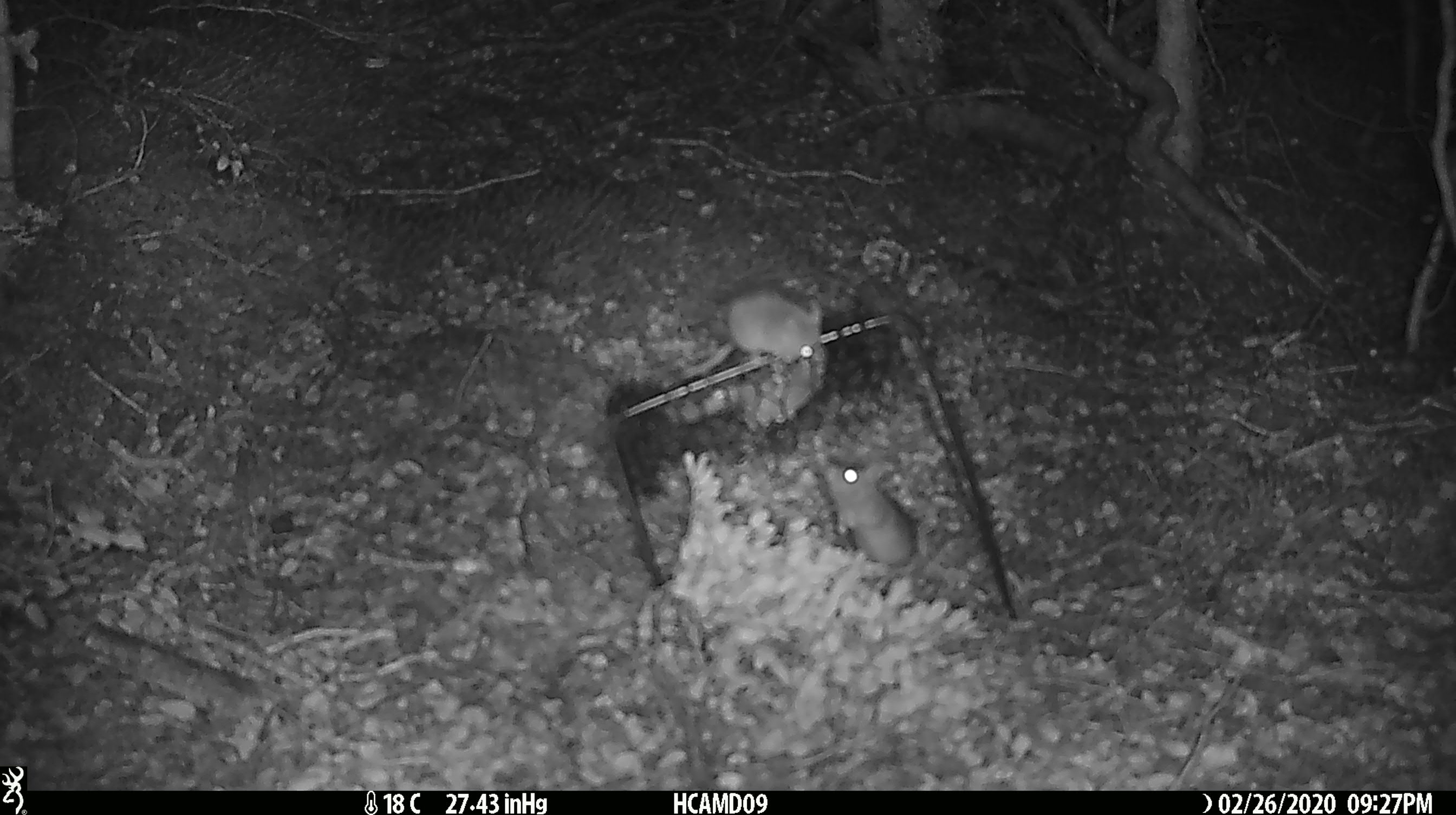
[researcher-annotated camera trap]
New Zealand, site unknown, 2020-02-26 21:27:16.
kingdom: Animalia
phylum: Chordata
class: Mammalia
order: Rodentia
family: Muridae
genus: Mus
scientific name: Mus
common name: mouse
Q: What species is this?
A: Mouse (Mus).